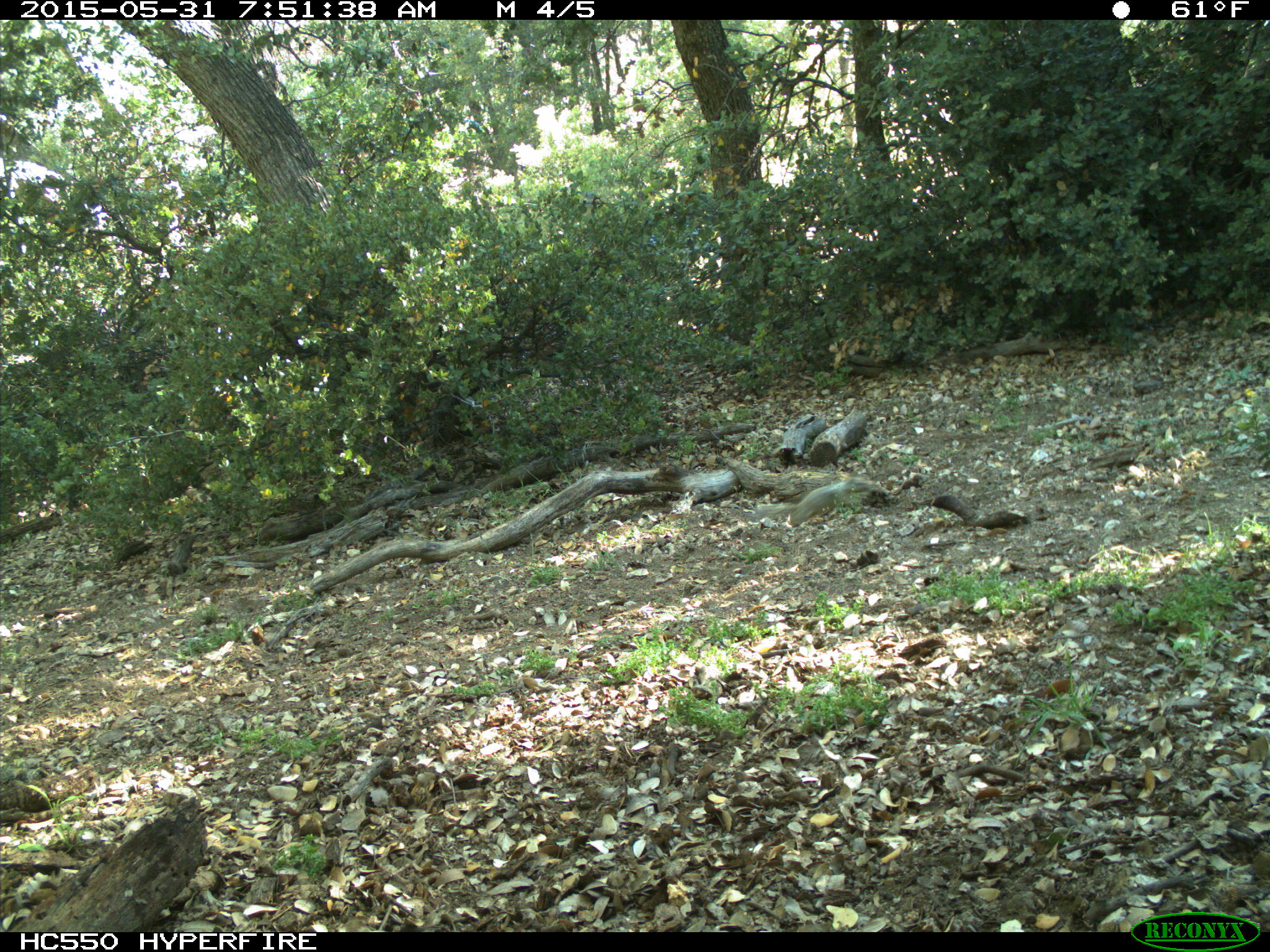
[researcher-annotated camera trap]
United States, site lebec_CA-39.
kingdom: Animalia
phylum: Chordata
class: Mammalia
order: Rodentia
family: Sciuridae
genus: Otospermophilus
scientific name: Otospermophilus beecheyi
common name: california ground squirrel